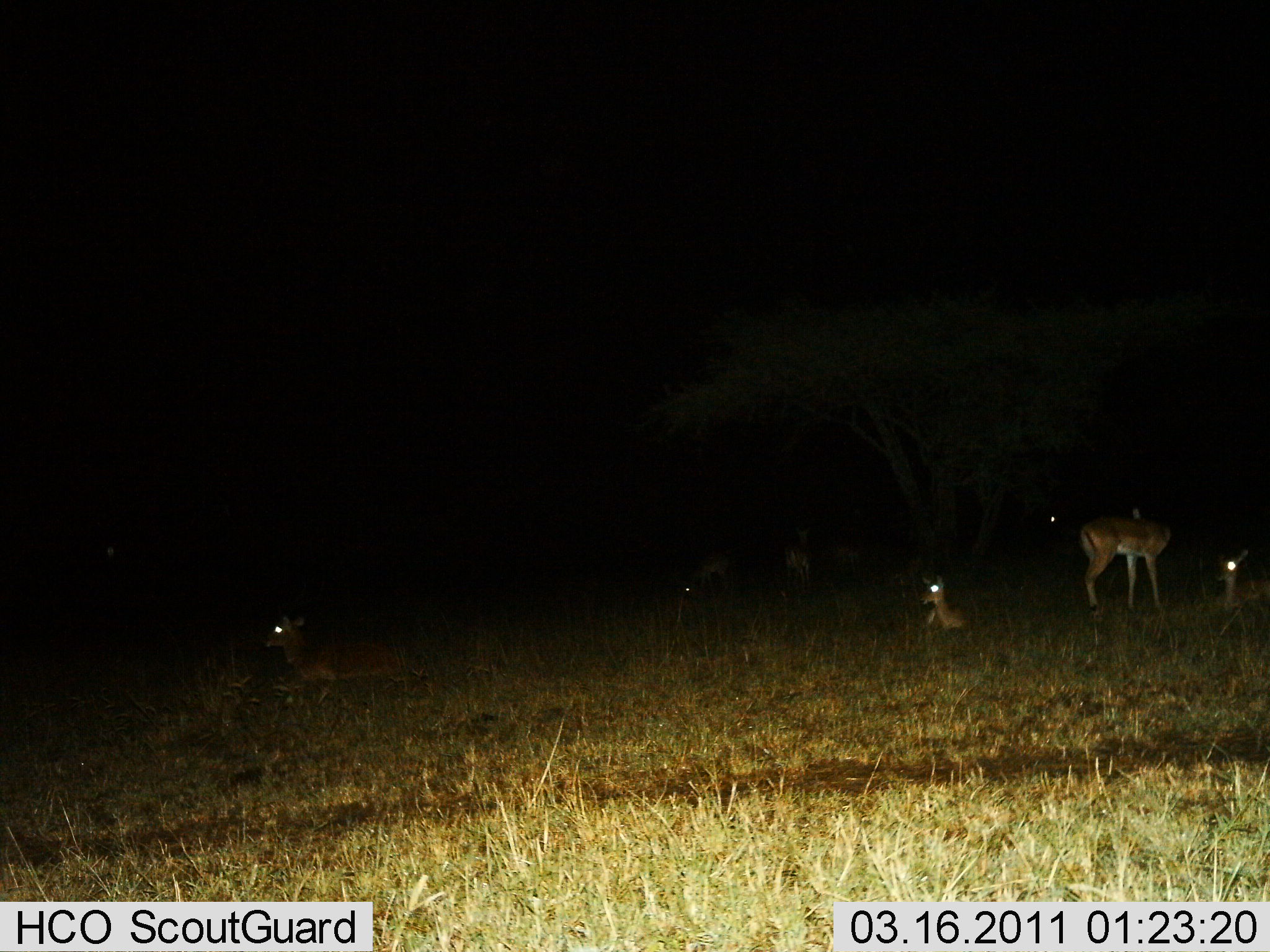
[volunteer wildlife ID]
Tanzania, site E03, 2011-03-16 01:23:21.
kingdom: Animalia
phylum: Chordata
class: Mammalia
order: Artiodactyla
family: Bovidae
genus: Aepyceros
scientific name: Aepyceros melampus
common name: impala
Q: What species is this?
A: Impala (Aepyceros melampus).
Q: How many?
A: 6.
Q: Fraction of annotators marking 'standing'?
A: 50%.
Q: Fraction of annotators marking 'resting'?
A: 100%.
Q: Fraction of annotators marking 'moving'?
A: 0%.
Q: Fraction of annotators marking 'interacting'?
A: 0%.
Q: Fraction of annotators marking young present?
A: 0%.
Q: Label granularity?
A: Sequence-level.